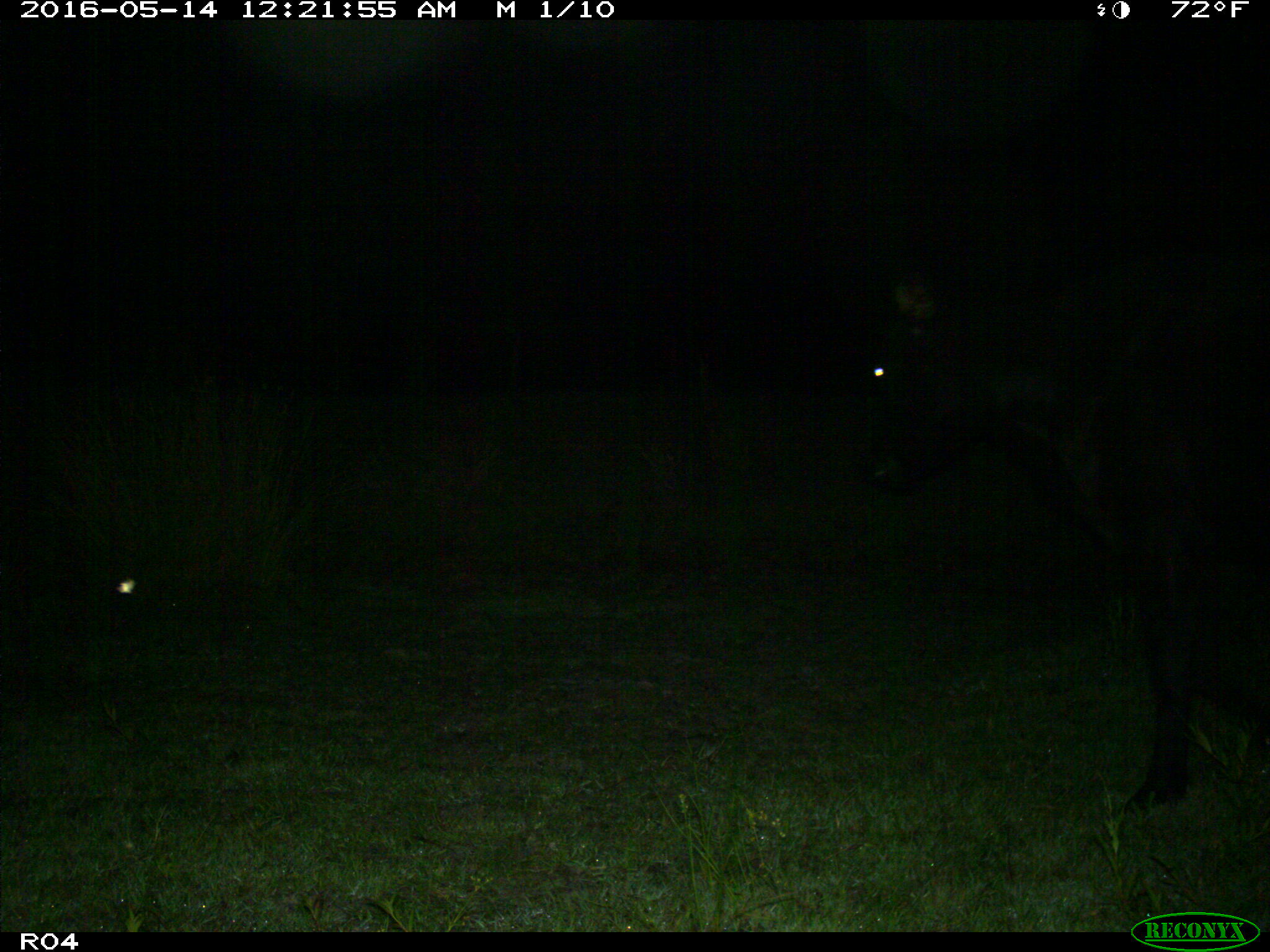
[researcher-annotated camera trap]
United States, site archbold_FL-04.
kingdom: Animalia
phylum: Chordata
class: Mammalia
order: Artiodactyla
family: Bovidae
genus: Bos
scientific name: Bos taurus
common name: domestic cow